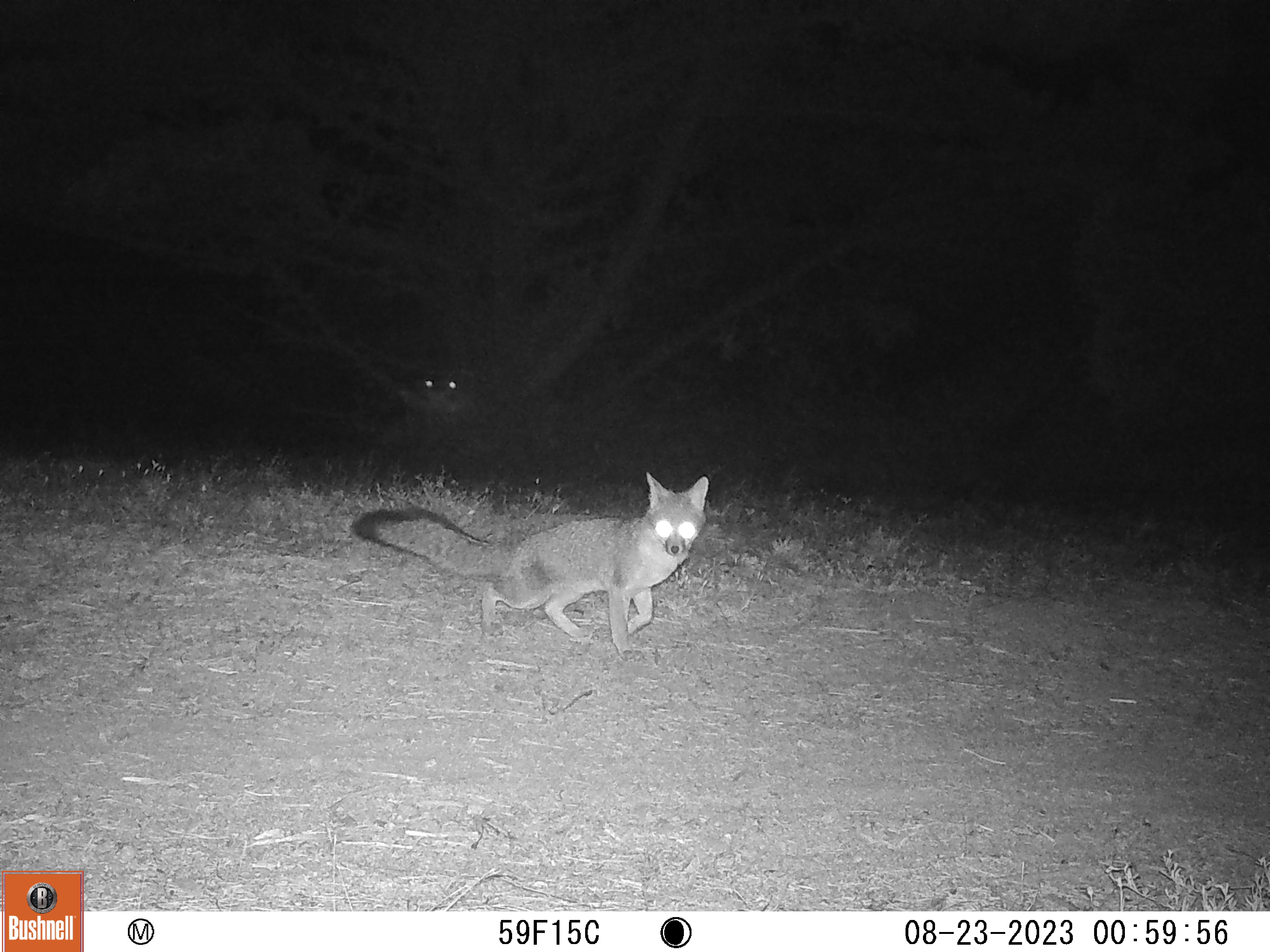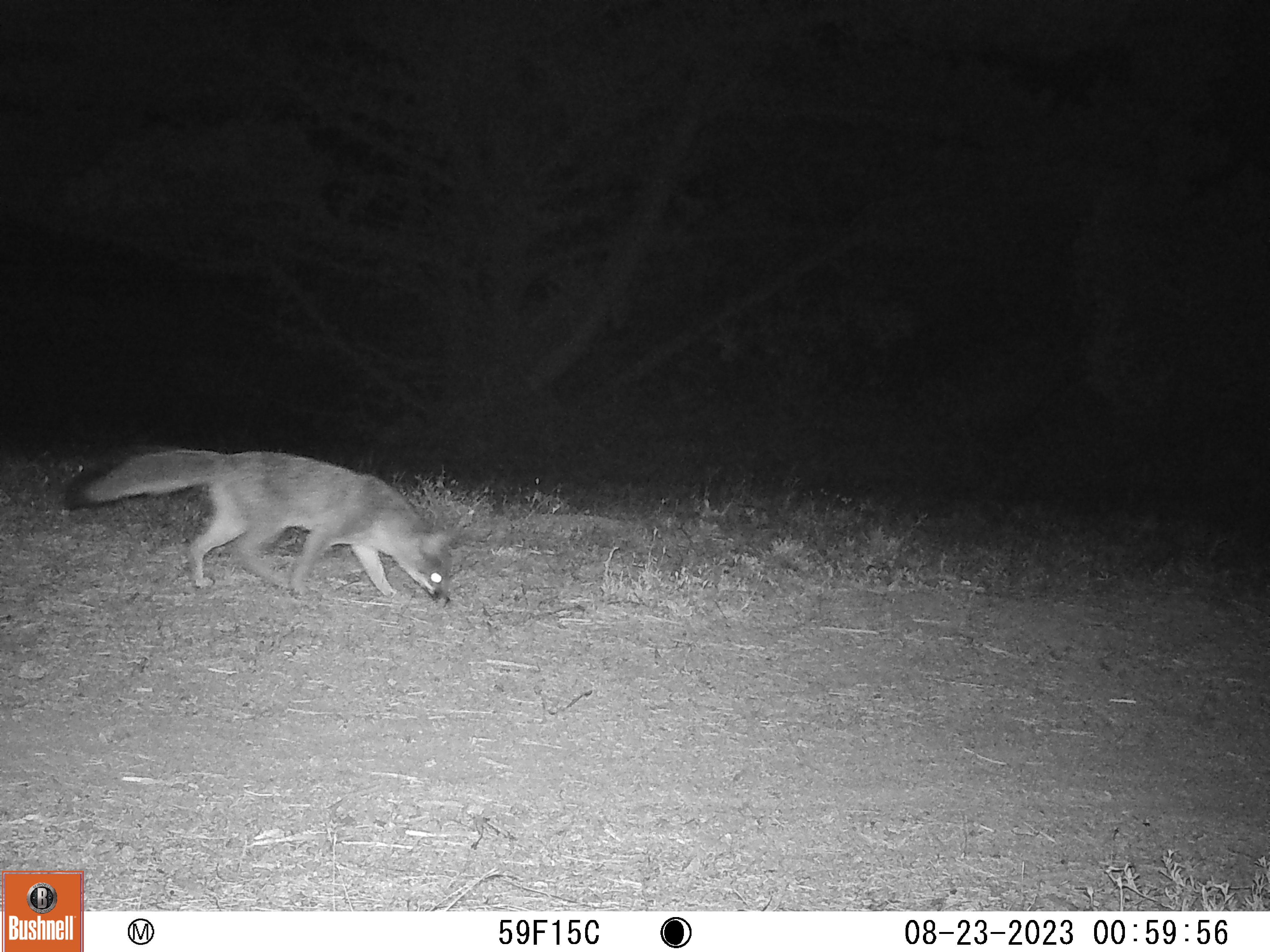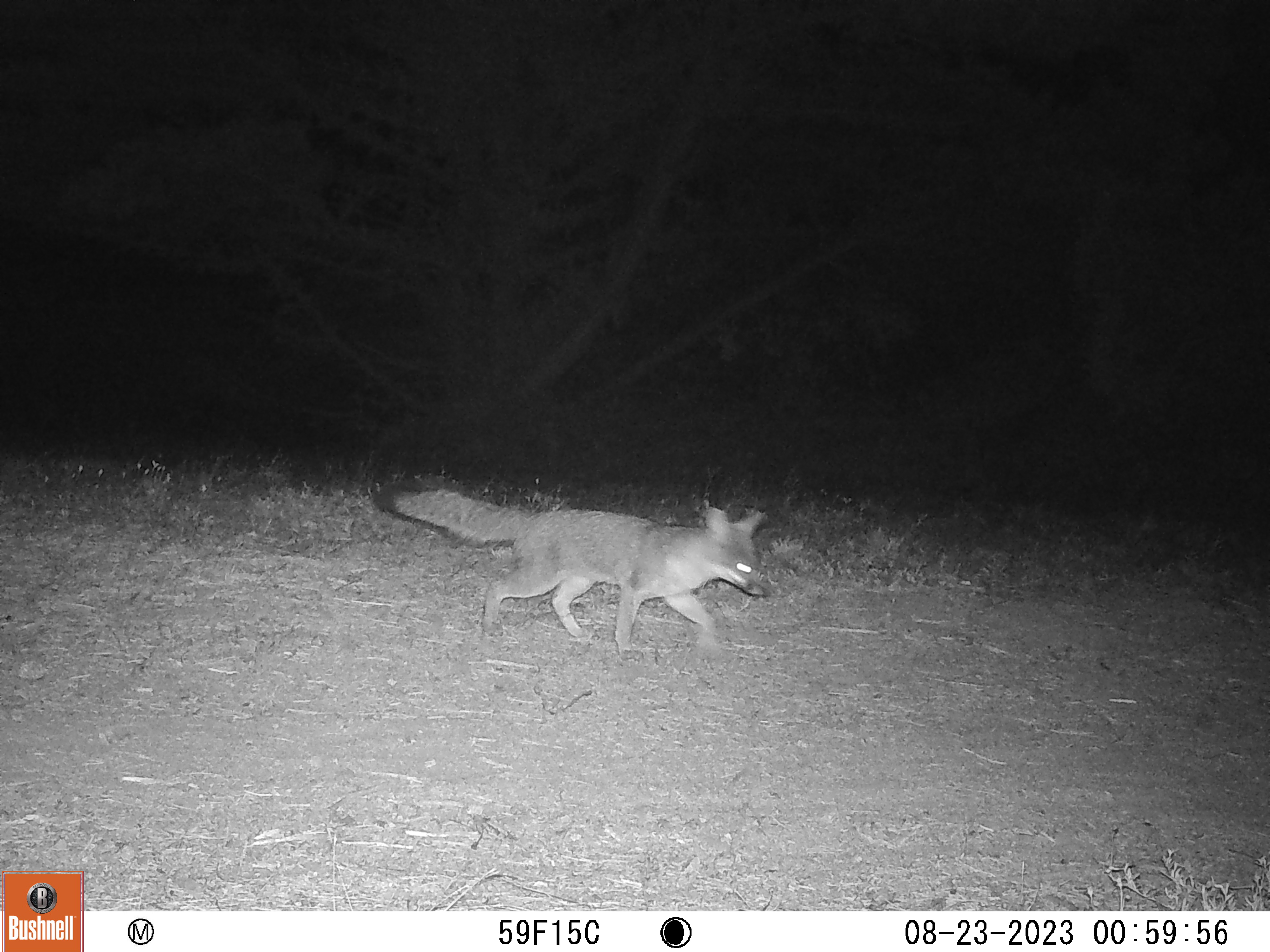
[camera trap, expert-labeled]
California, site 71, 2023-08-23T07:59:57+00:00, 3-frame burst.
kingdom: Animalia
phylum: Chordata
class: Mammalia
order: Carnivora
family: Canidae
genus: Urocyon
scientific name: Urocyon cinereoargenteus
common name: gray fox